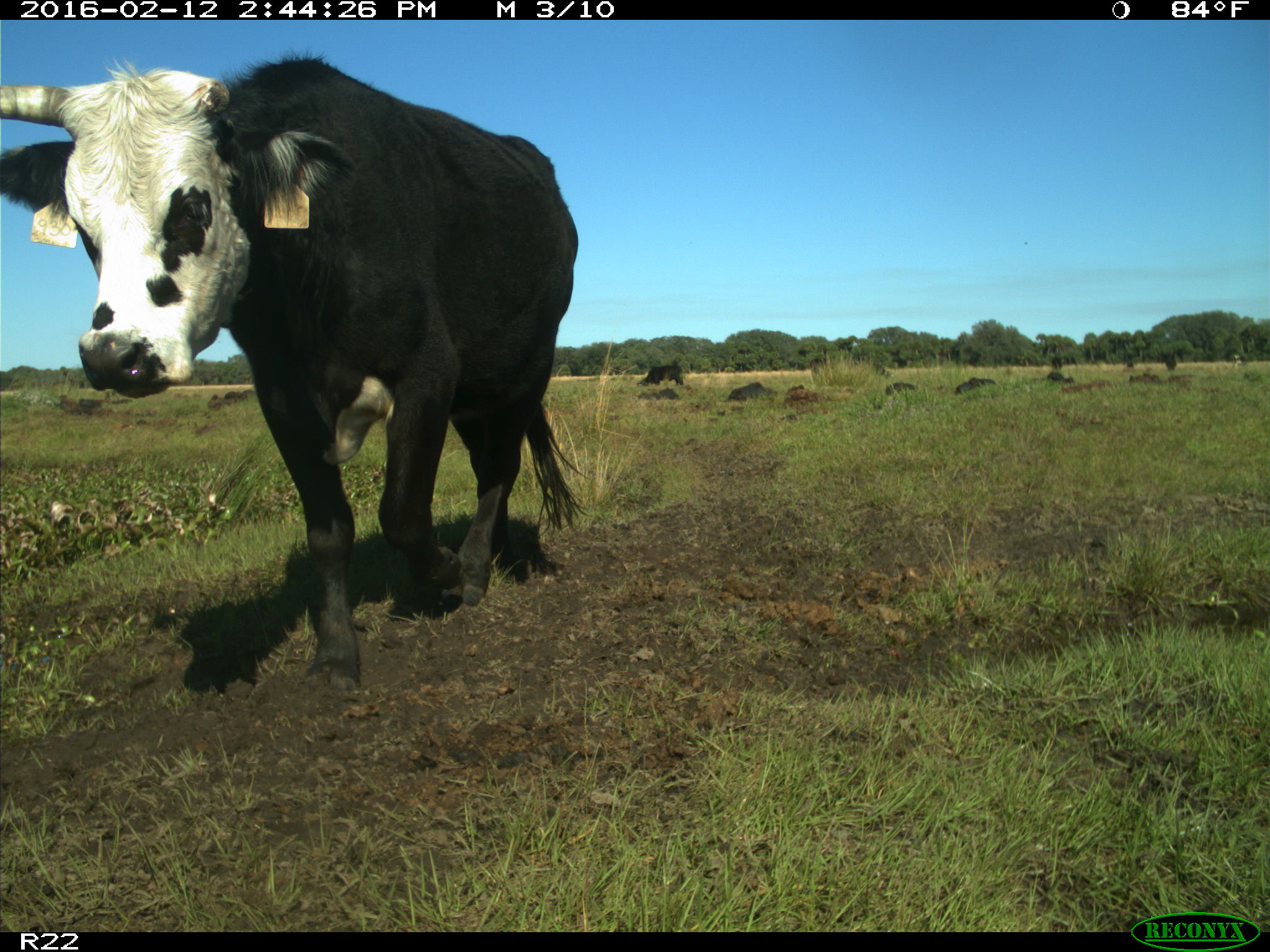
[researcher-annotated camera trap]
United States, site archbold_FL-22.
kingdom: Animalia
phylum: Chordata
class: Mammalia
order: Artiodactyla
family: Bovidae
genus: Bos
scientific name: Bos taurus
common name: domestic cow